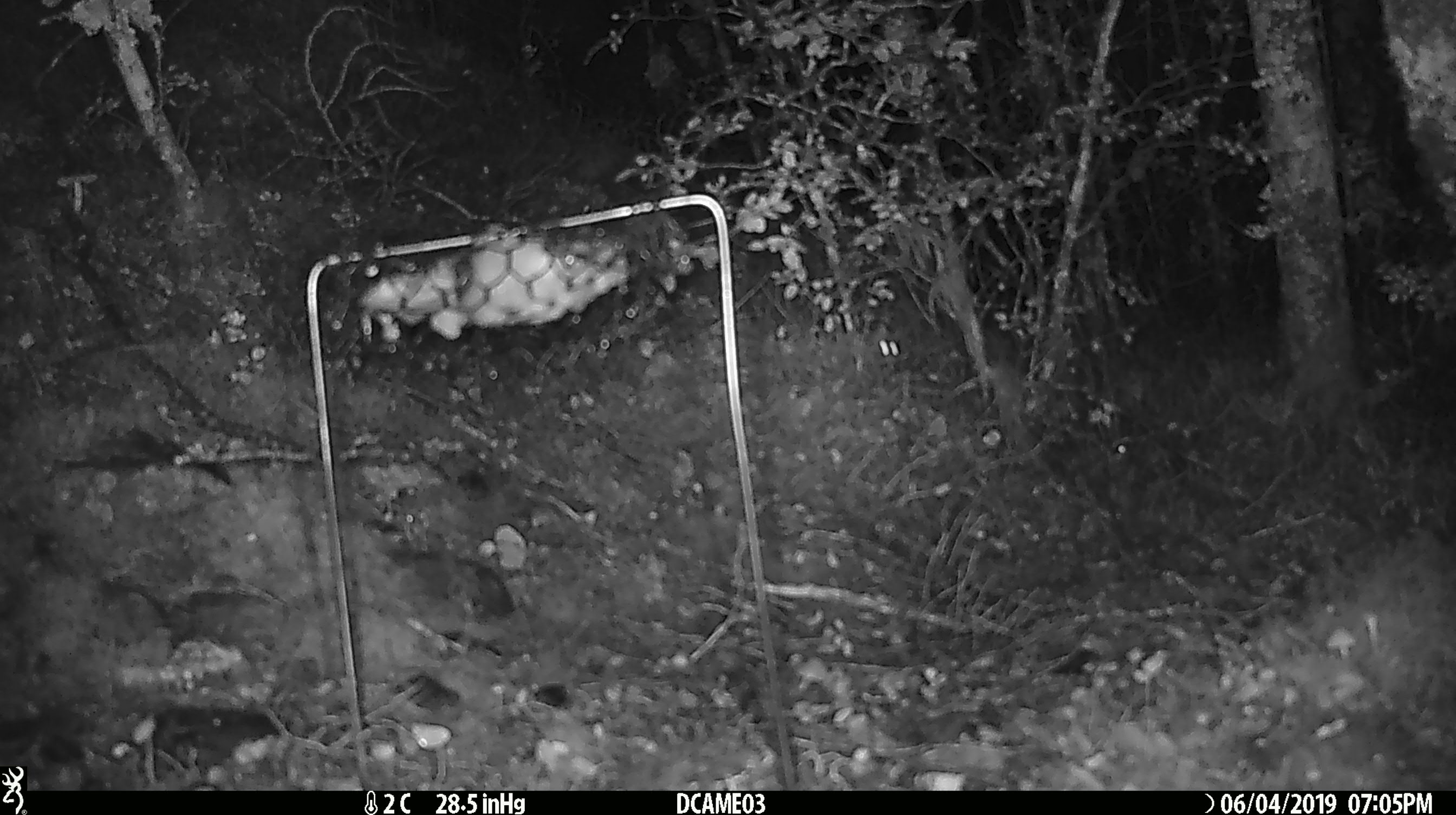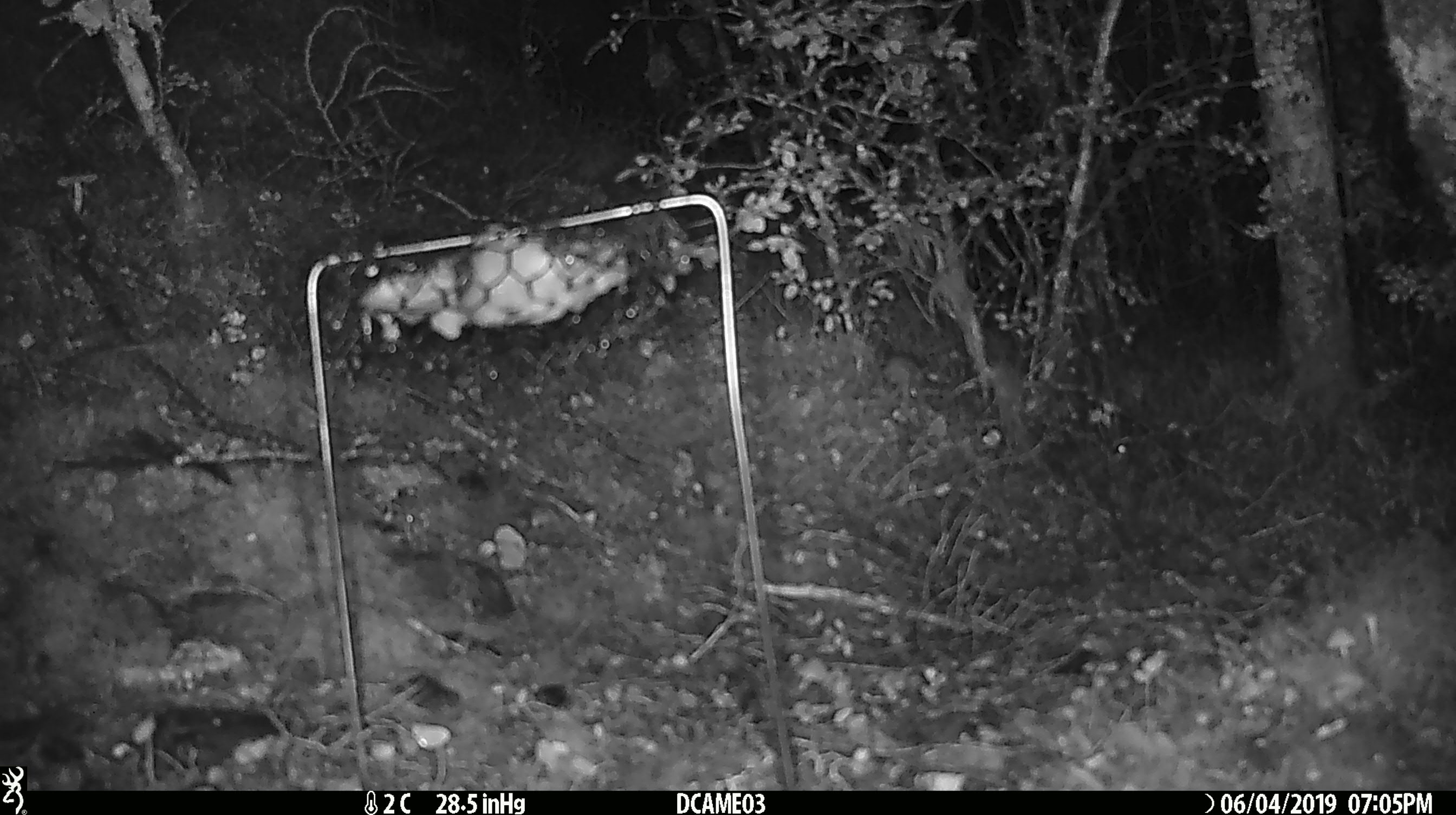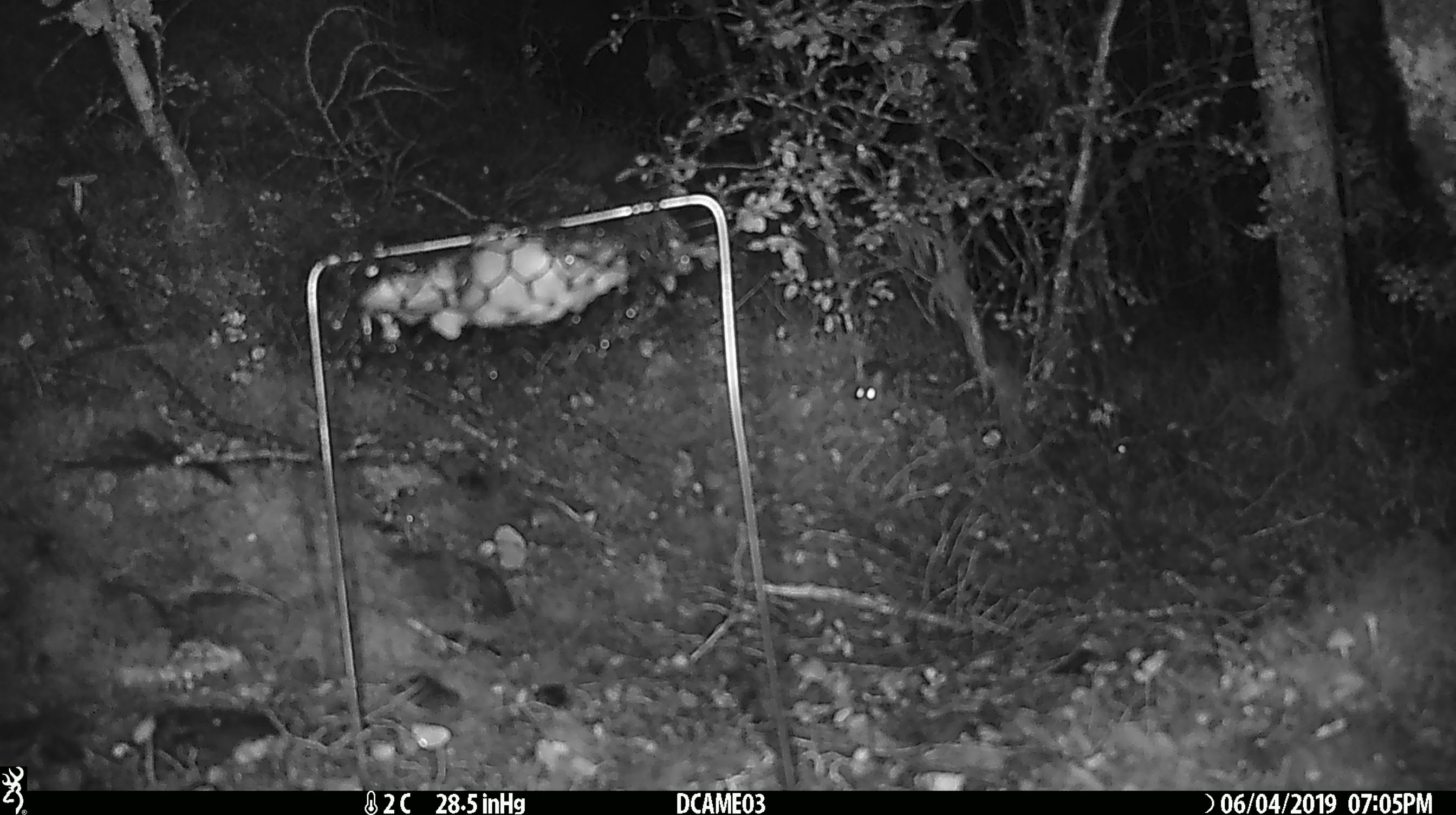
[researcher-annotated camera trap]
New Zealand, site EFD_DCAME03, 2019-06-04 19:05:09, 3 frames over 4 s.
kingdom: Animalia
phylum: Chordata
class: Mammalia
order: Rodentia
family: Muridae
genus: Mus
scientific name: Mus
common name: mouse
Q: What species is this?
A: Mouse (Mus).